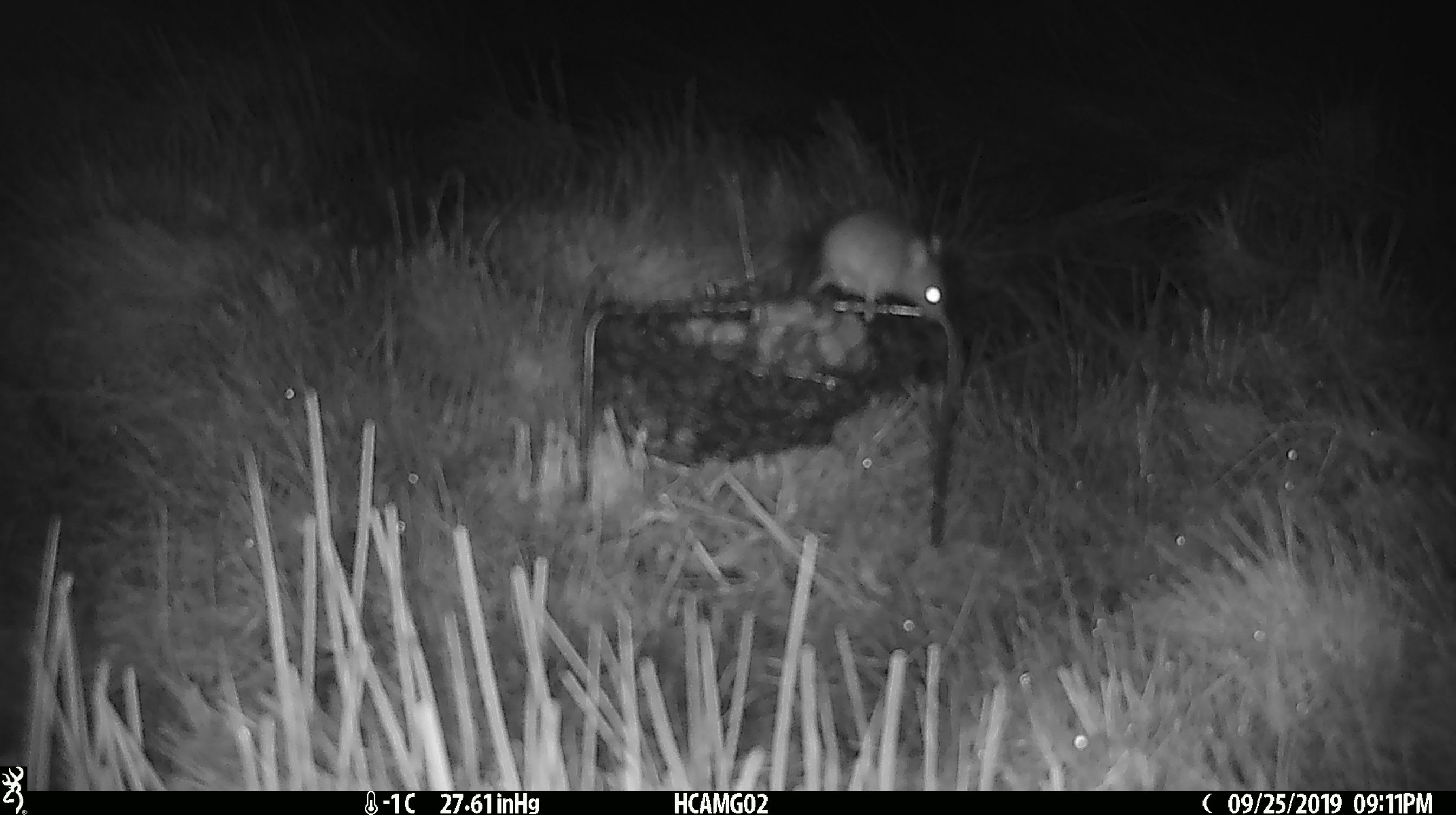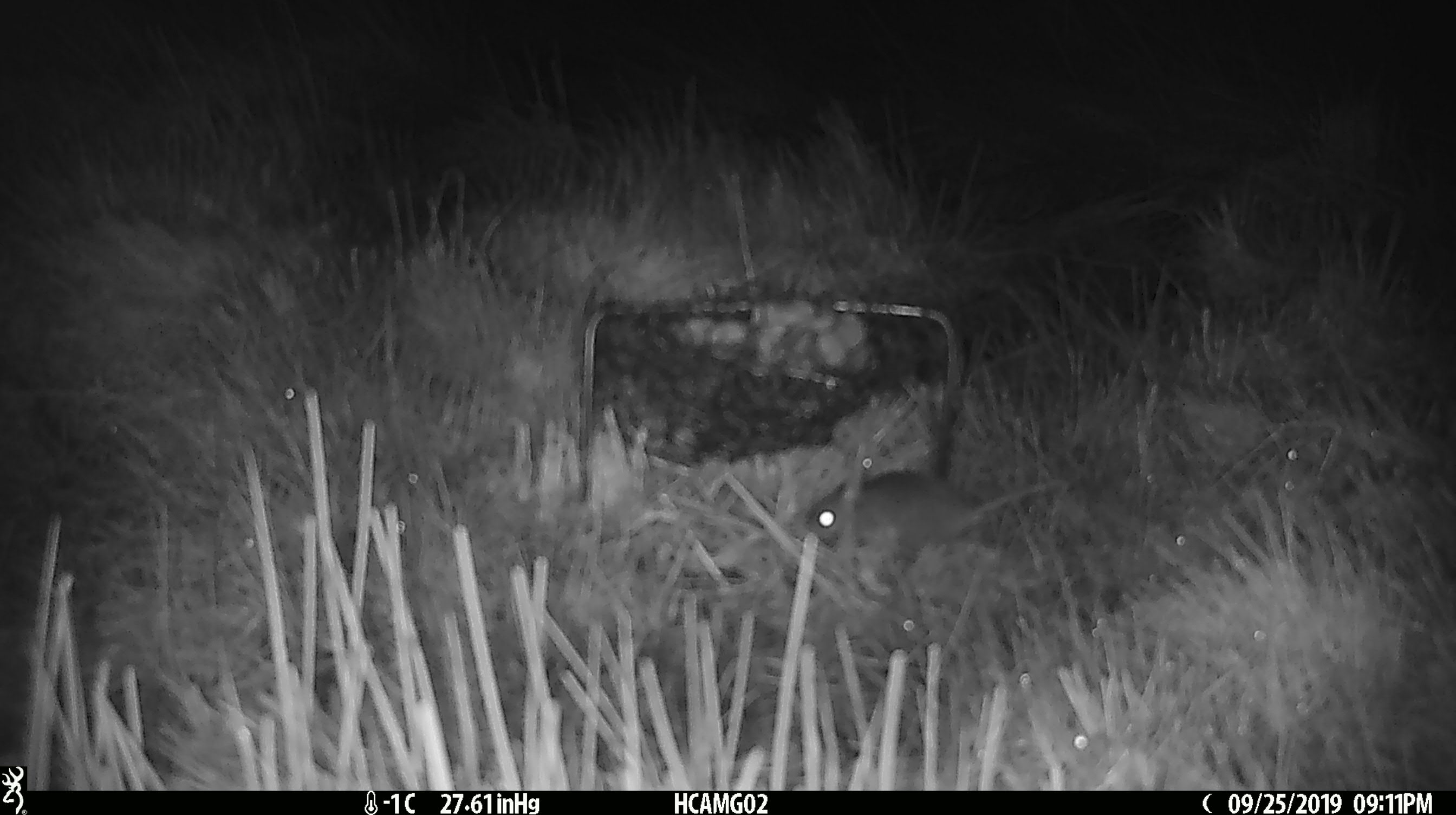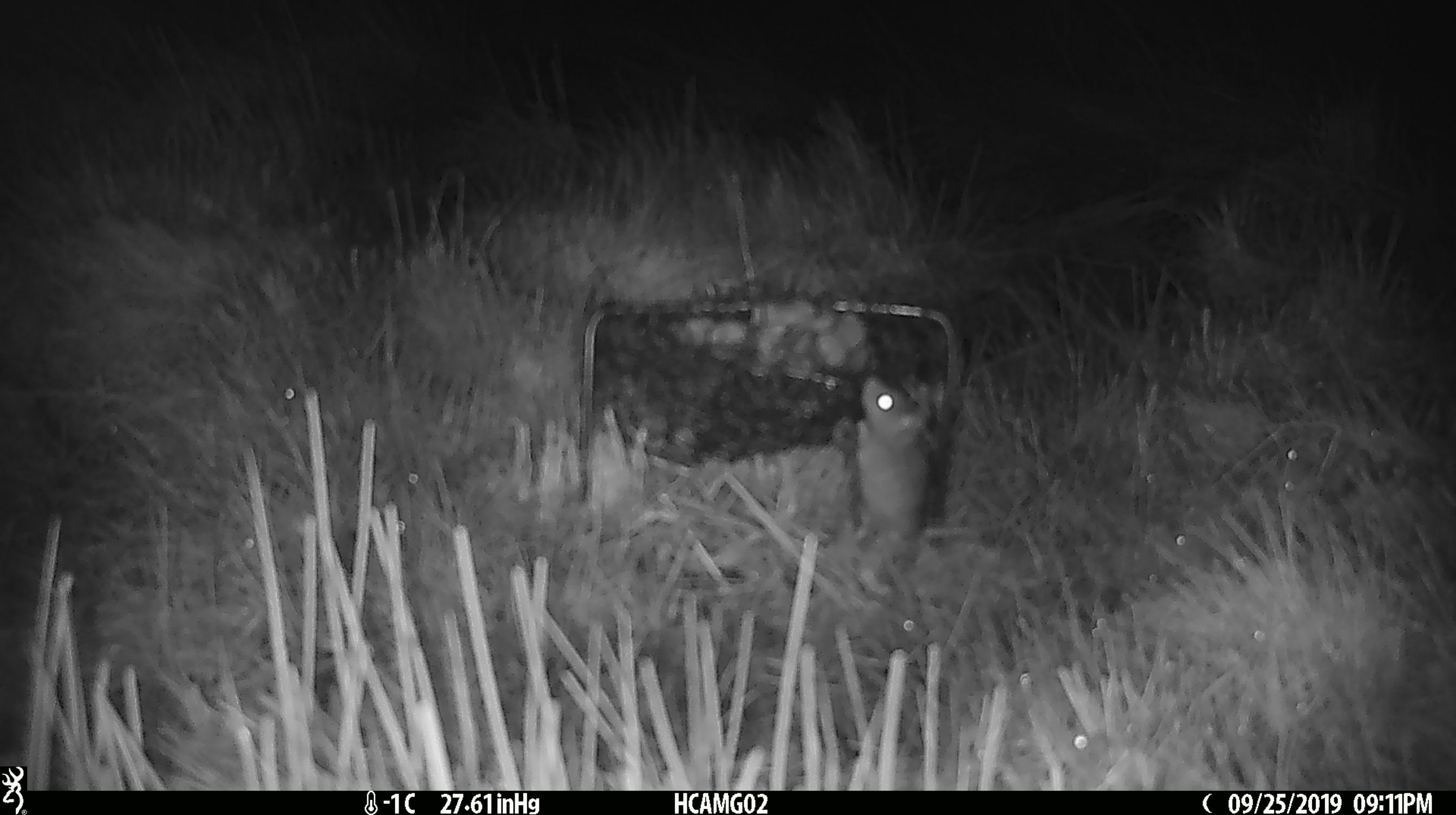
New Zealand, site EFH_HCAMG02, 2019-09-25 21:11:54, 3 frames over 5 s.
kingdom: Animalia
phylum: Chordata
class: Mammalia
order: Rodentia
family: Muridae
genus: Mus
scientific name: Mus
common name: mouse